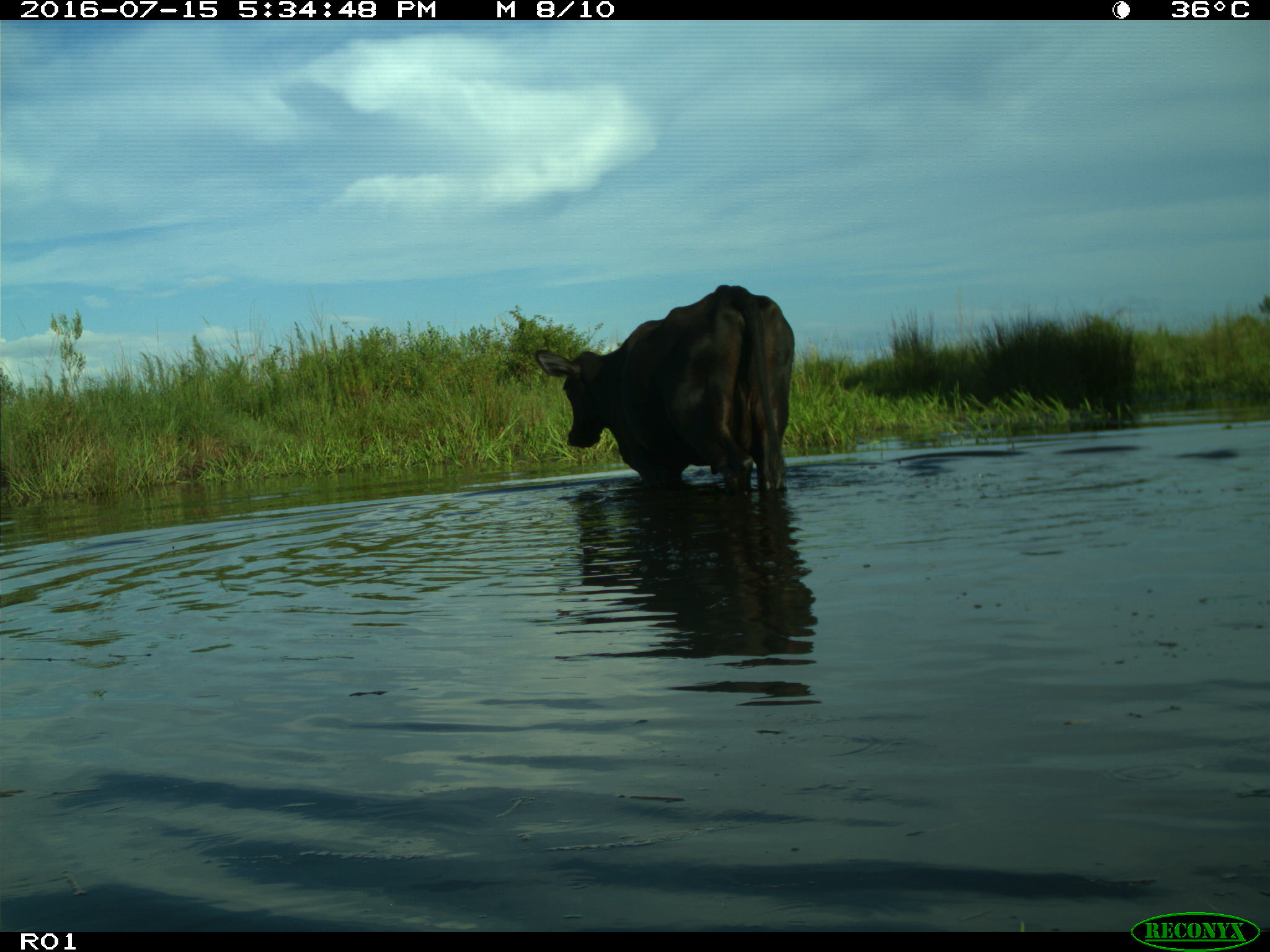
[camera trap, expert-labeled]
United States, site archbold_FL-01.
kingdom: Animalia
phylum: Chordata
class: Mammalia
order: Artiodactyla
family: Bovidae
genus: Bos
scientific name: Bos taurus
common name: domestic cow